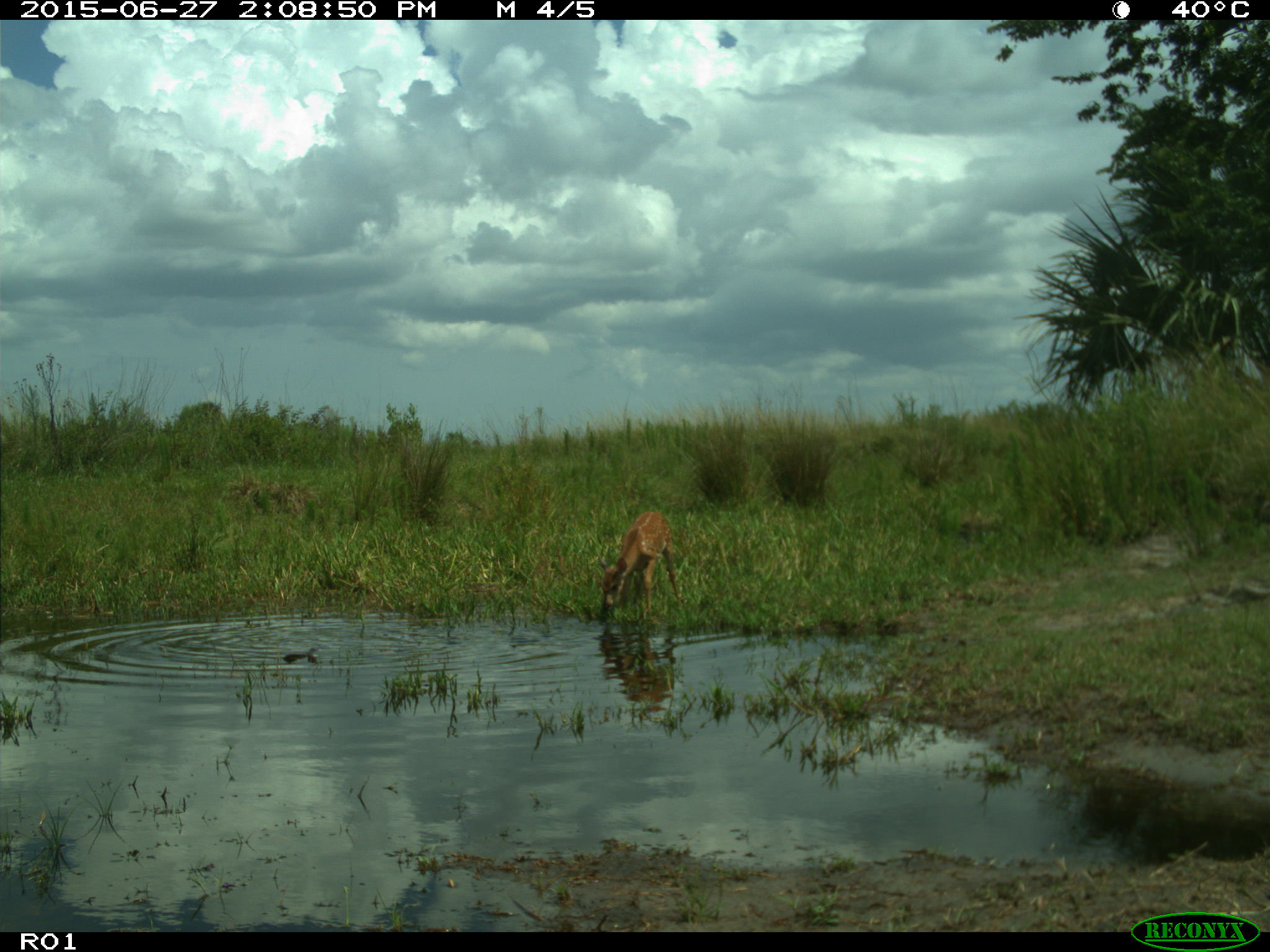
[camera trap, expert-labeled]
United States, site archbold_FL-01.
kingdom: Animalia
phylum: Chordata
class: Mammalia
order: Artiodactyla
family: Cervidae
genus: Odocoileus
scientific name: Odocoileus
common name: deer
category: unidentified deer